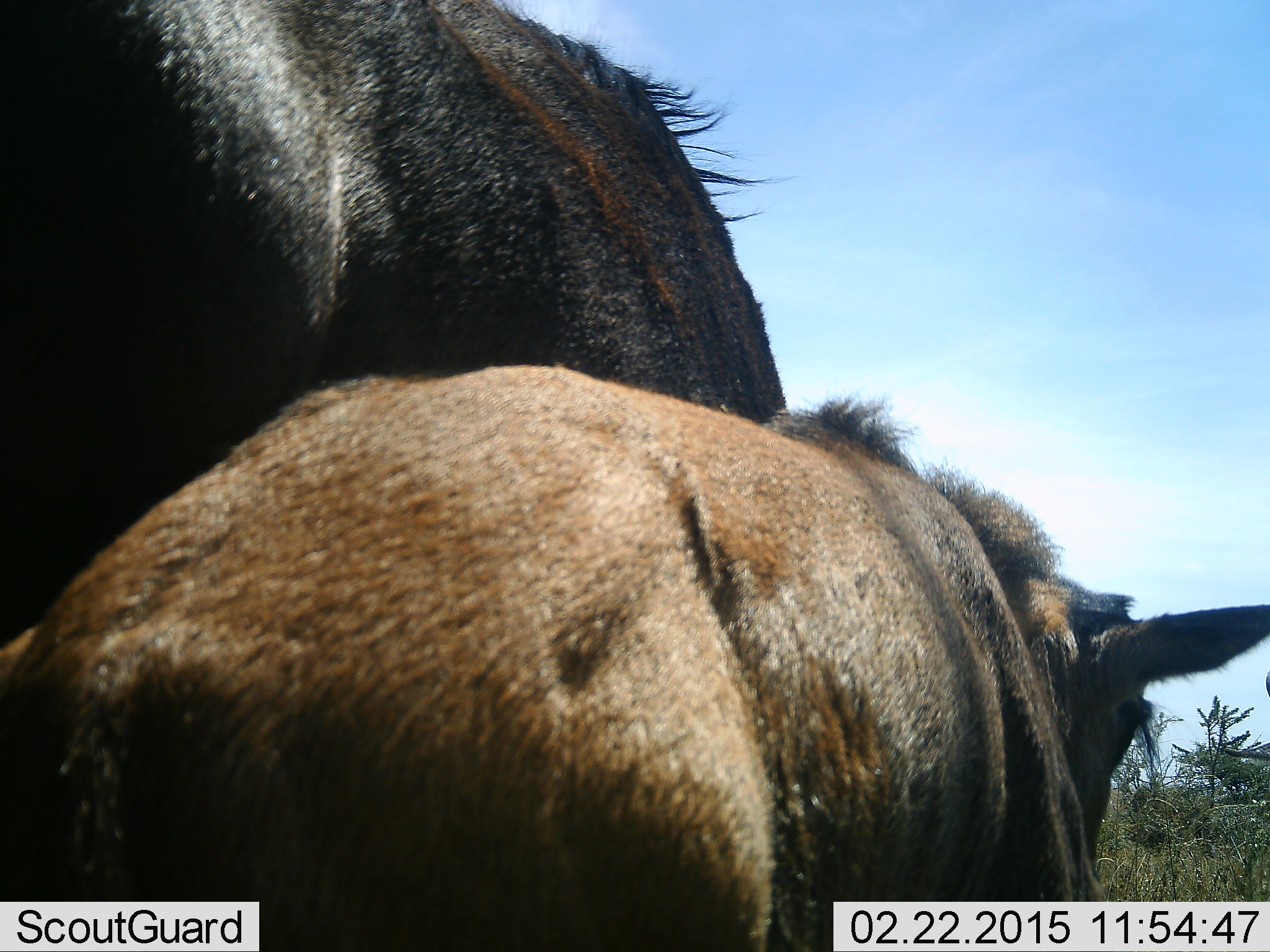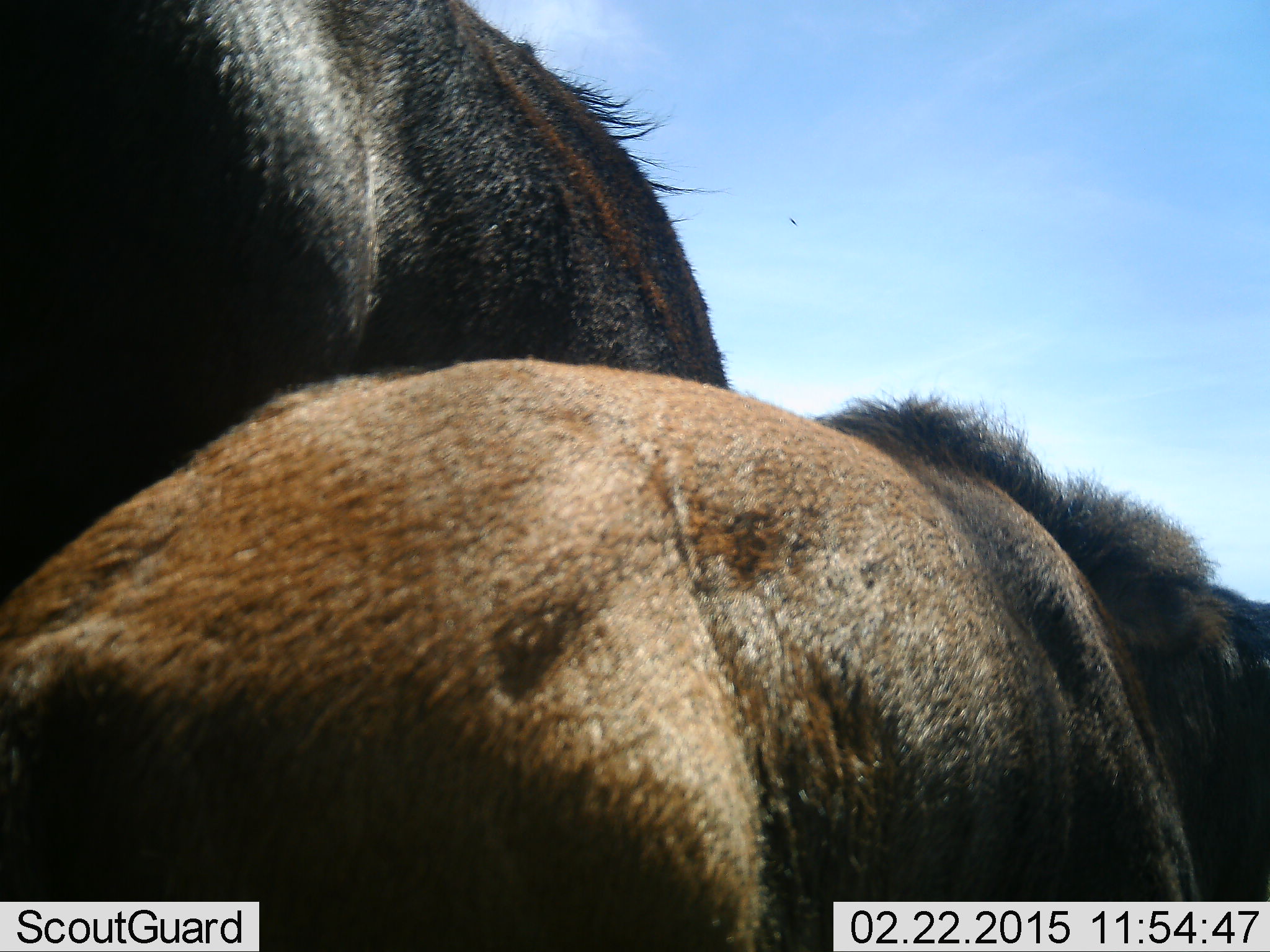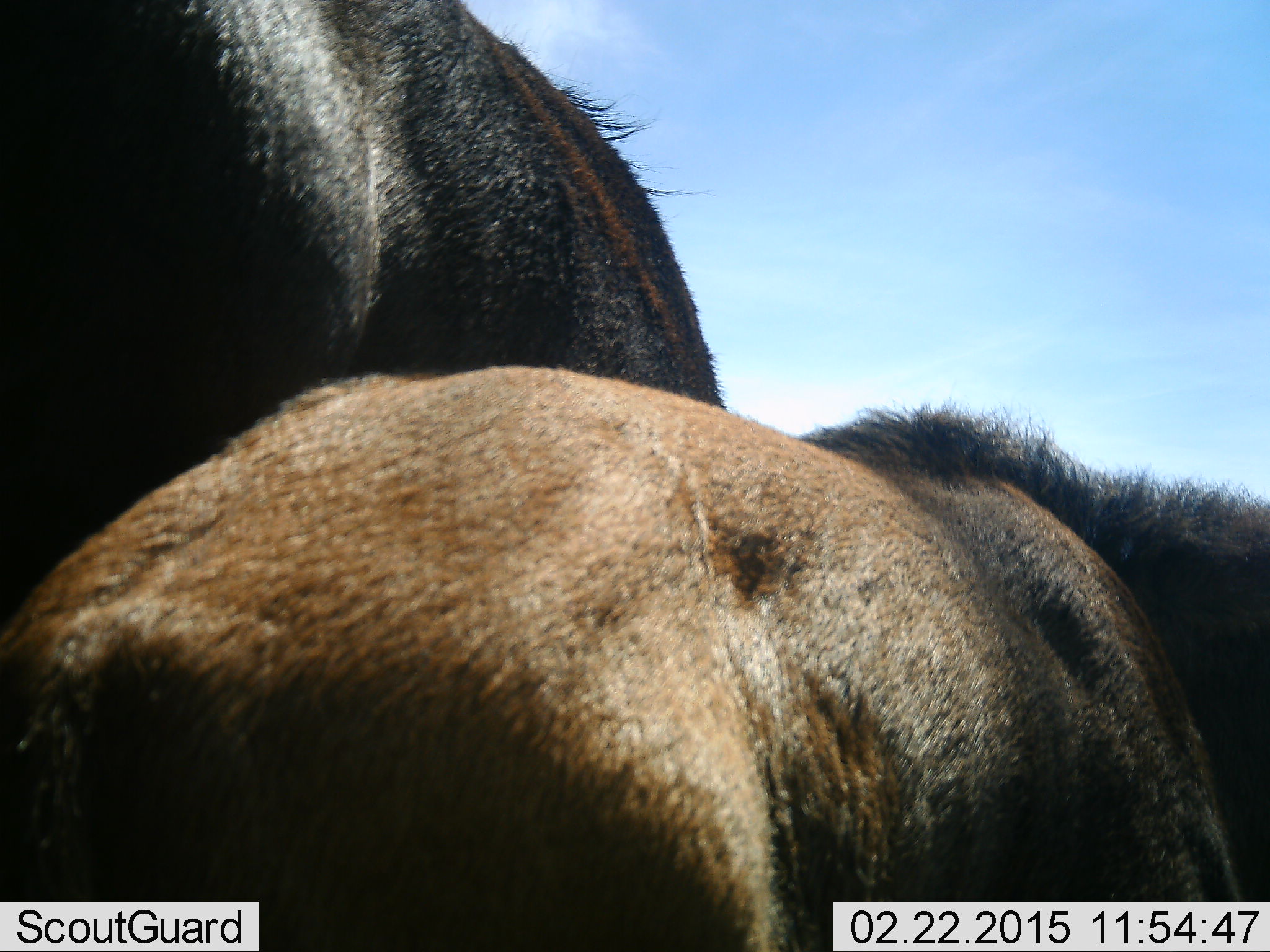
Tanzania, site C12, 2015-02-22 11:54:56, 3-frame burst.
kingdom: Animalia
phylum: Chordata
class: Mammalia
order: Artiodactyla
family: Bovidae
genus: Connochaetes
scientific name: Connochaetes taurinus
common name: blue wildebeest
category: wildebeest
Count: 2.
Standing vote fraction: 90%.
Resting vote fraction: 0%.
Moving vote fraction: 0%.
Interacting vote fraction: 20%.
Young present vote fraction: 80%.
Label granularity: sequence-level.